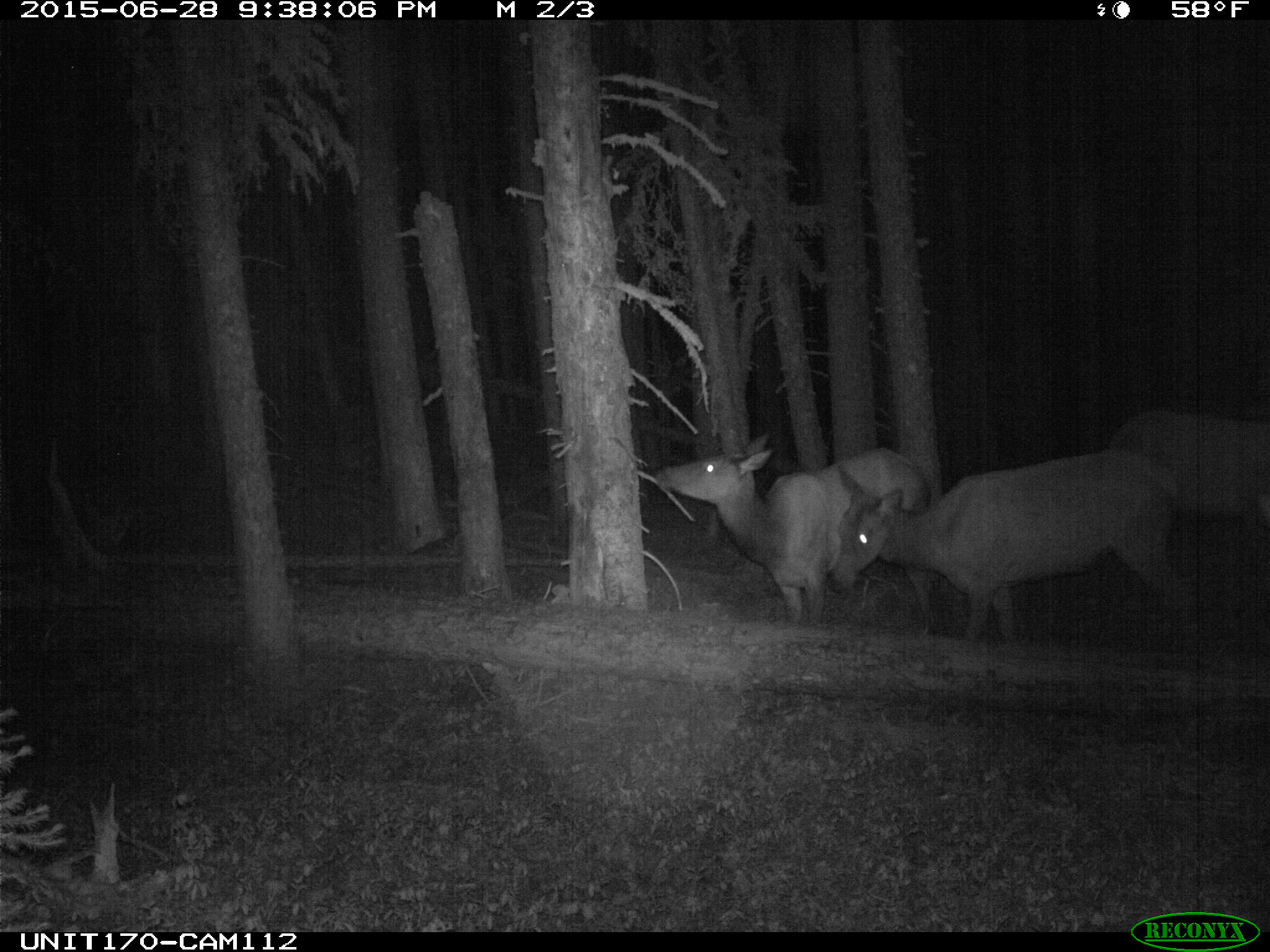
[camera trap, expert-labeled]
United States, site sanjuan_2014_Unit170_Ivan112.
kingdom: Animalia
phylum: Chordata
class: Mammalia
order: Artiodactyla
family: Cervidae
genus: Cervus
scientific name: Cervus elaphus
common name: red deer